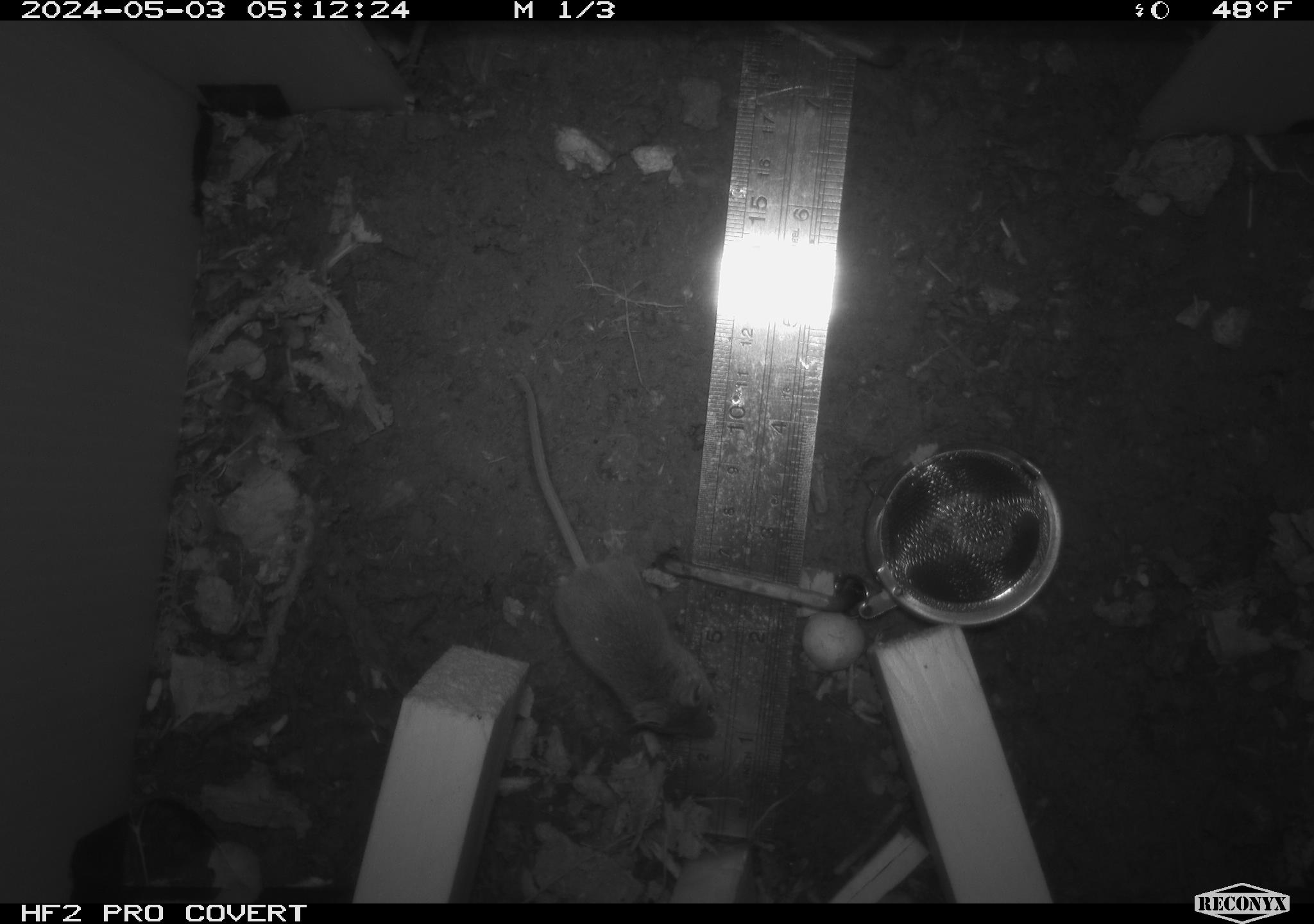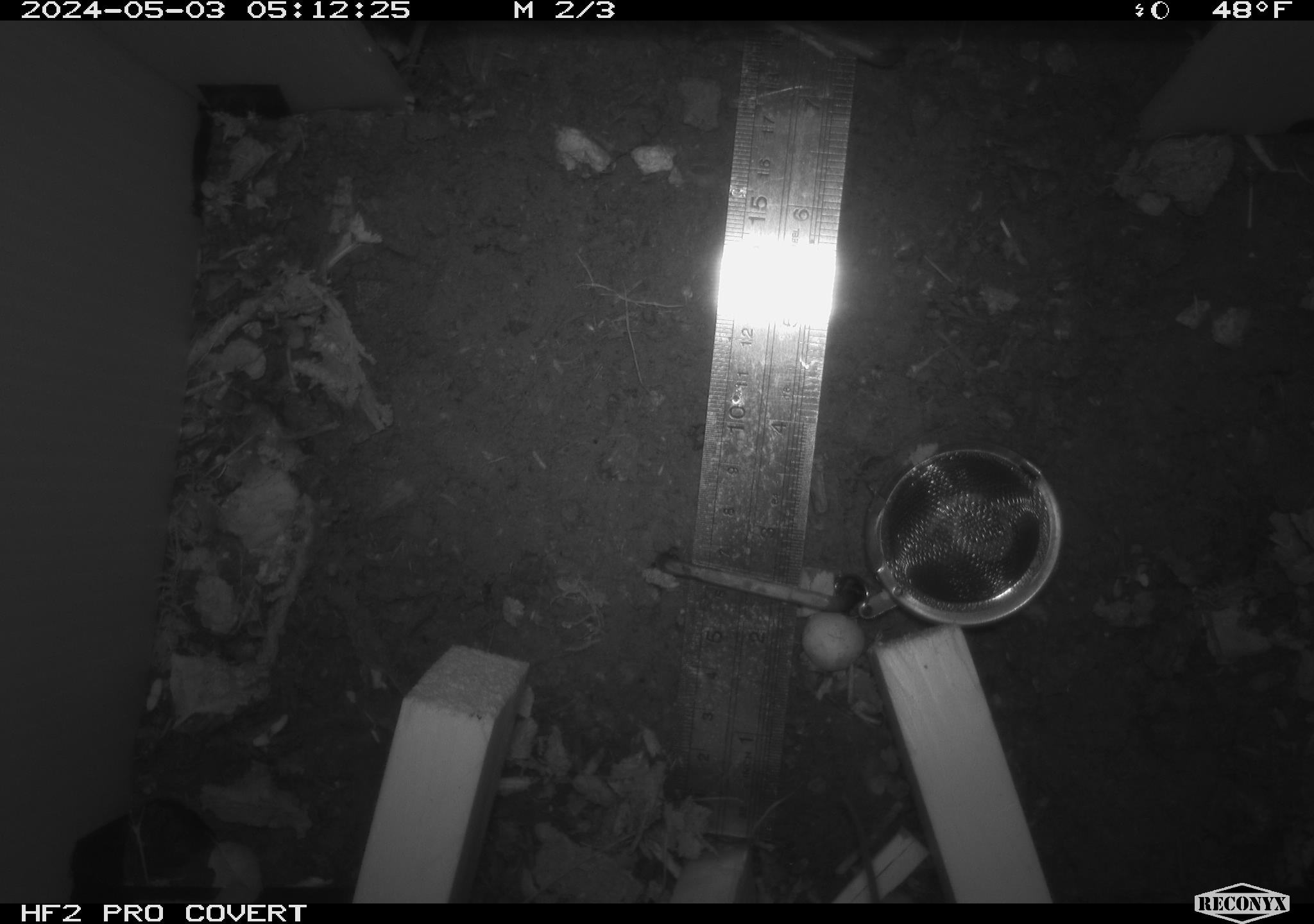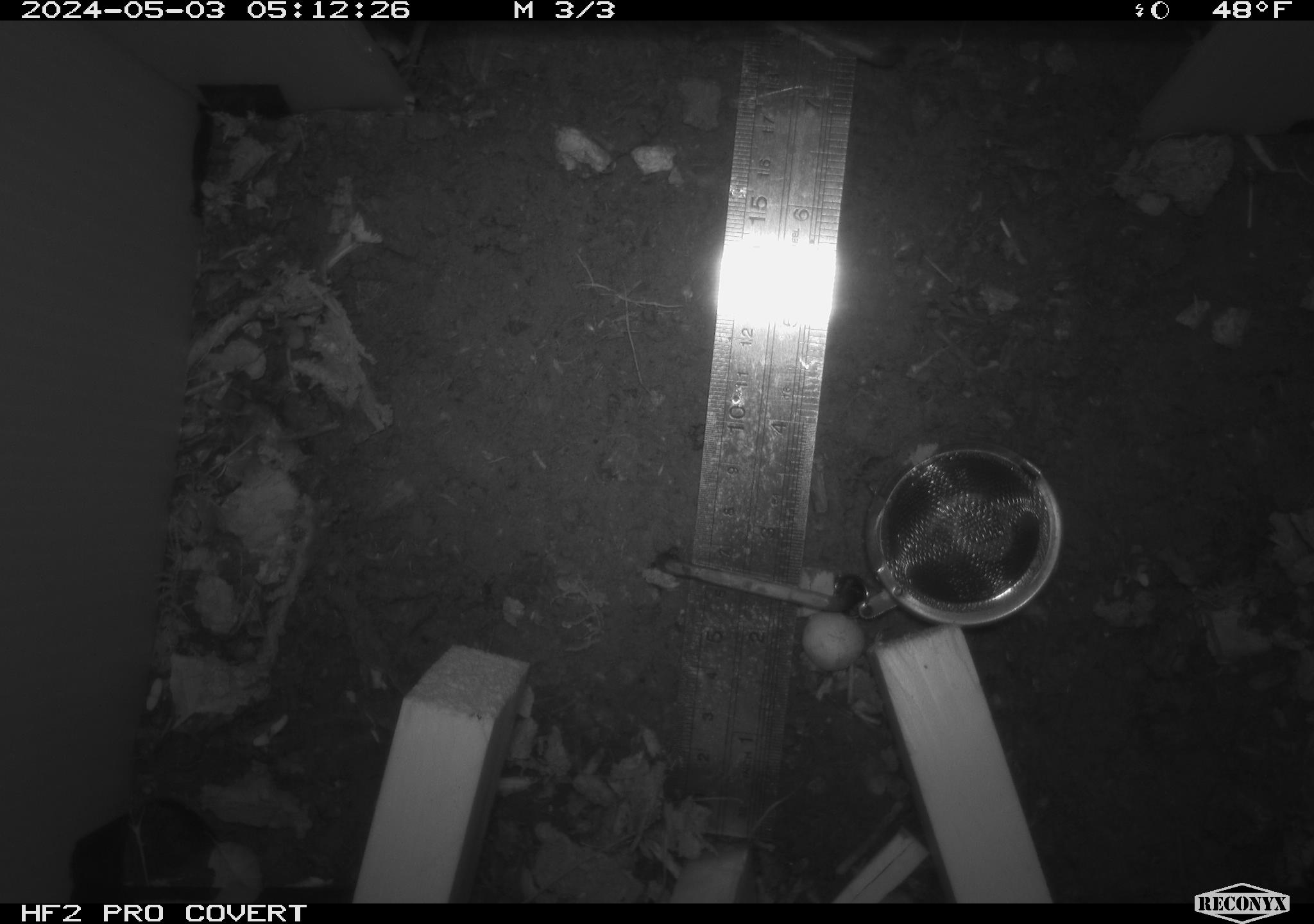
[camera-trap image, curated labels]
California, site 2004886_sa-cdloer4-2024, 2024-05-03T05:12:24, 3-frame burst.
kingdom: Animalia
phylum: Chordata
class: Mammalia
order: Rodentia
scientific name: Rodentia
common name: mouse species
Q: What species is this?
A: Mouse species (Rodentia).